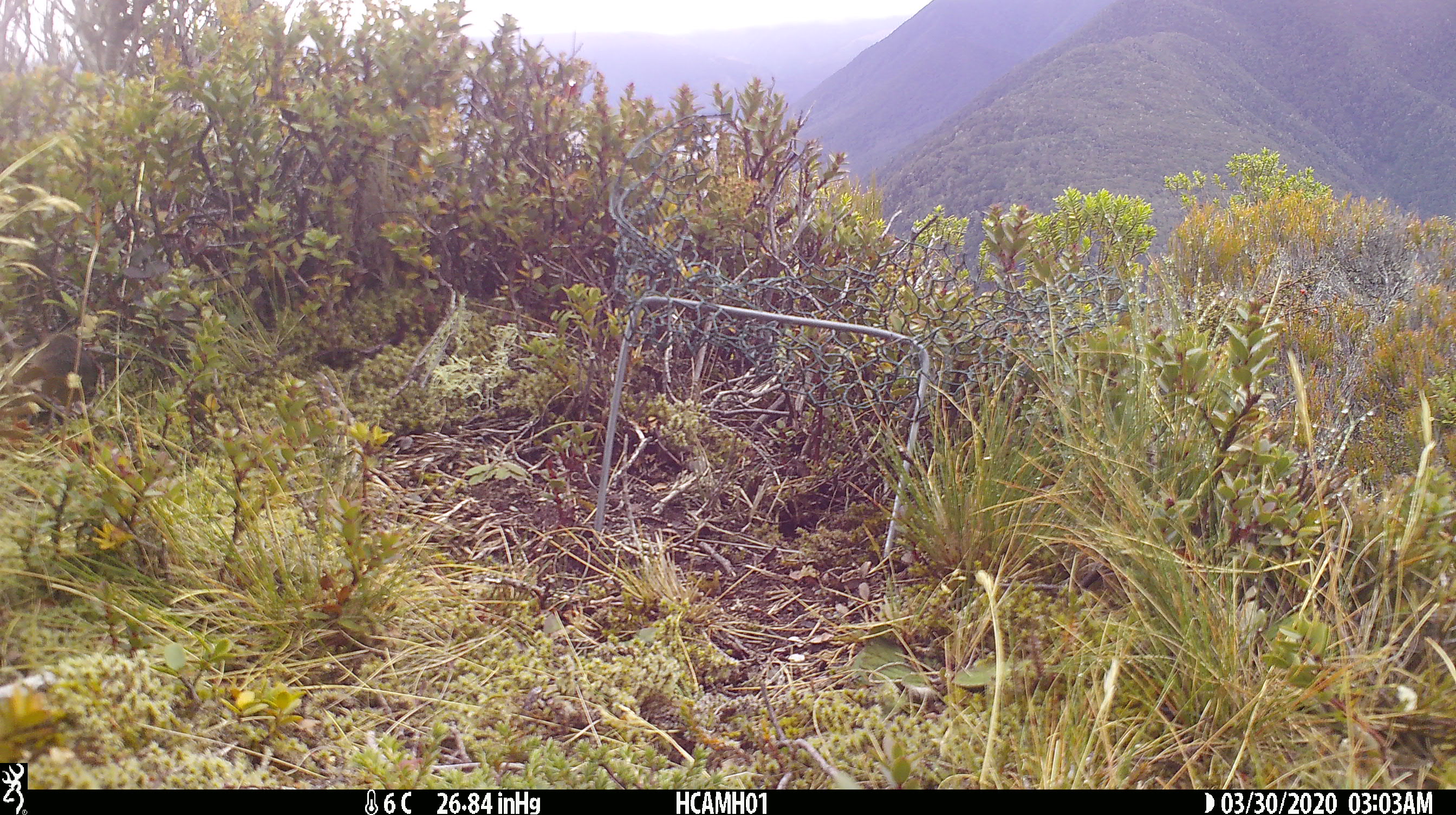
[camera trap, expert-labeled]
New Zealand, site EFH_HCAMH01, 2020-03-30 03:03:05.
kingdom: Animalia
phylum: Chordata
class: Mammalia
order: Rodentia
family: Muridae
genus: Mus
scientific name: Mus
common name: mouse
Mouse (Mus).